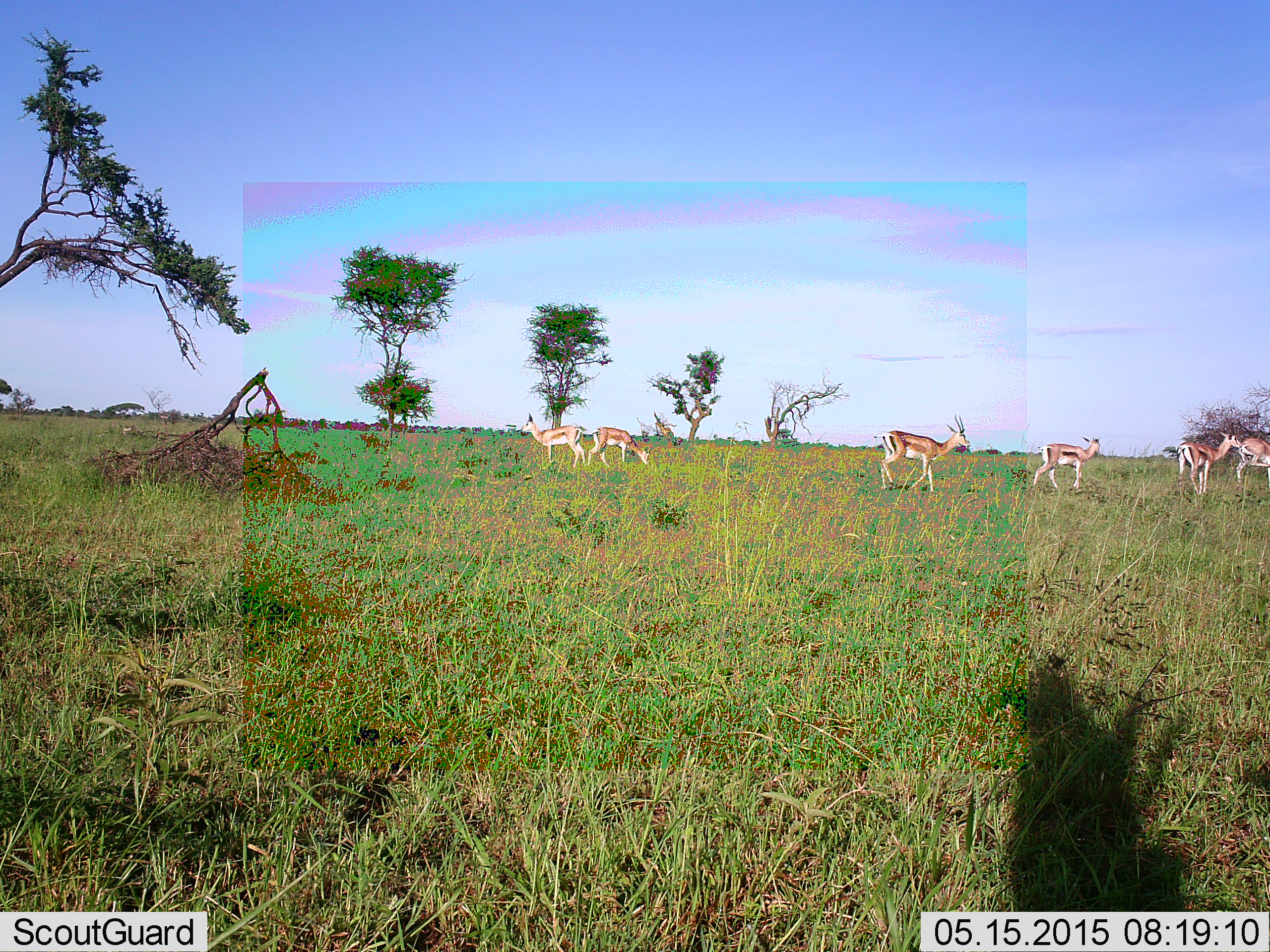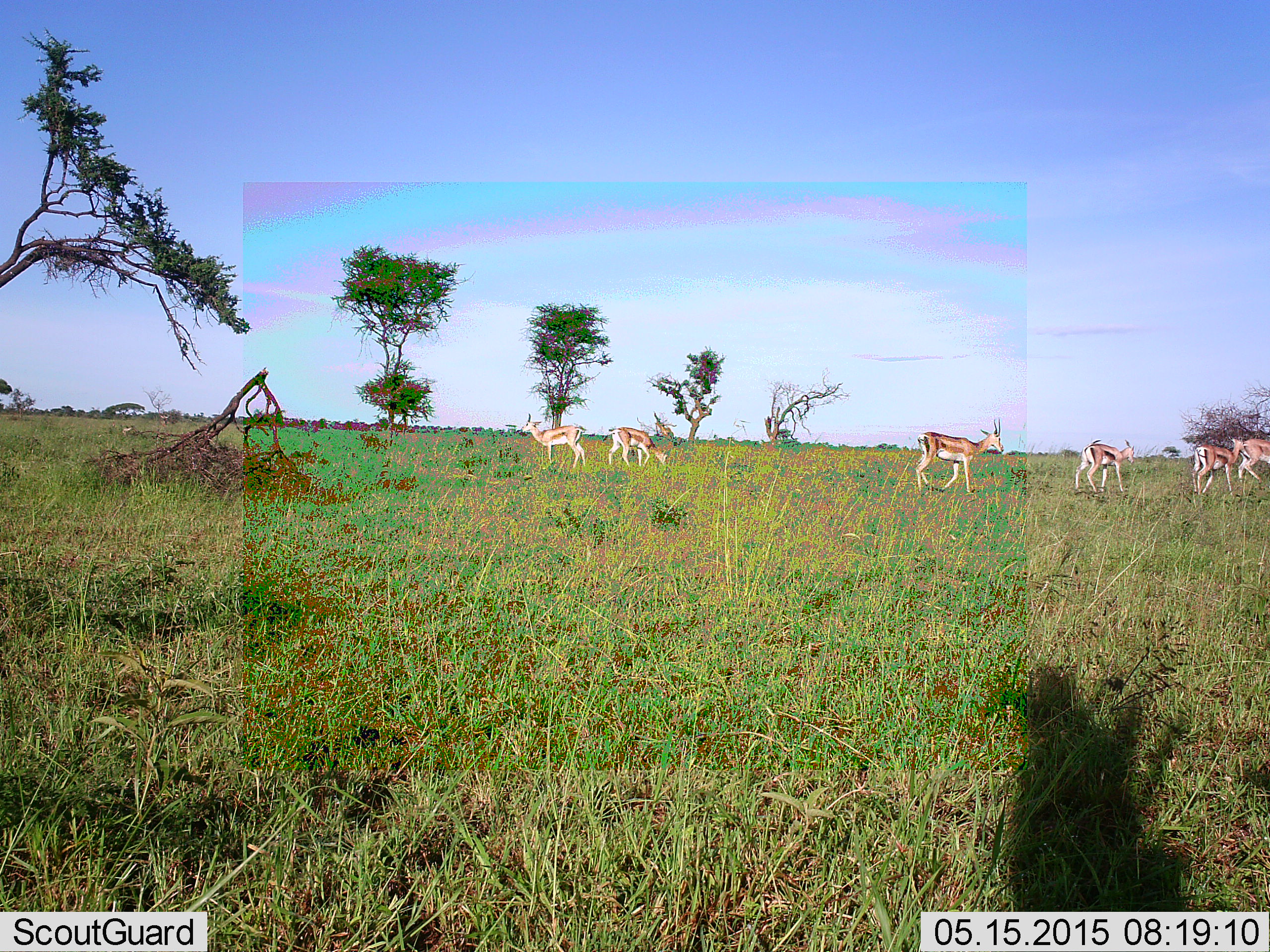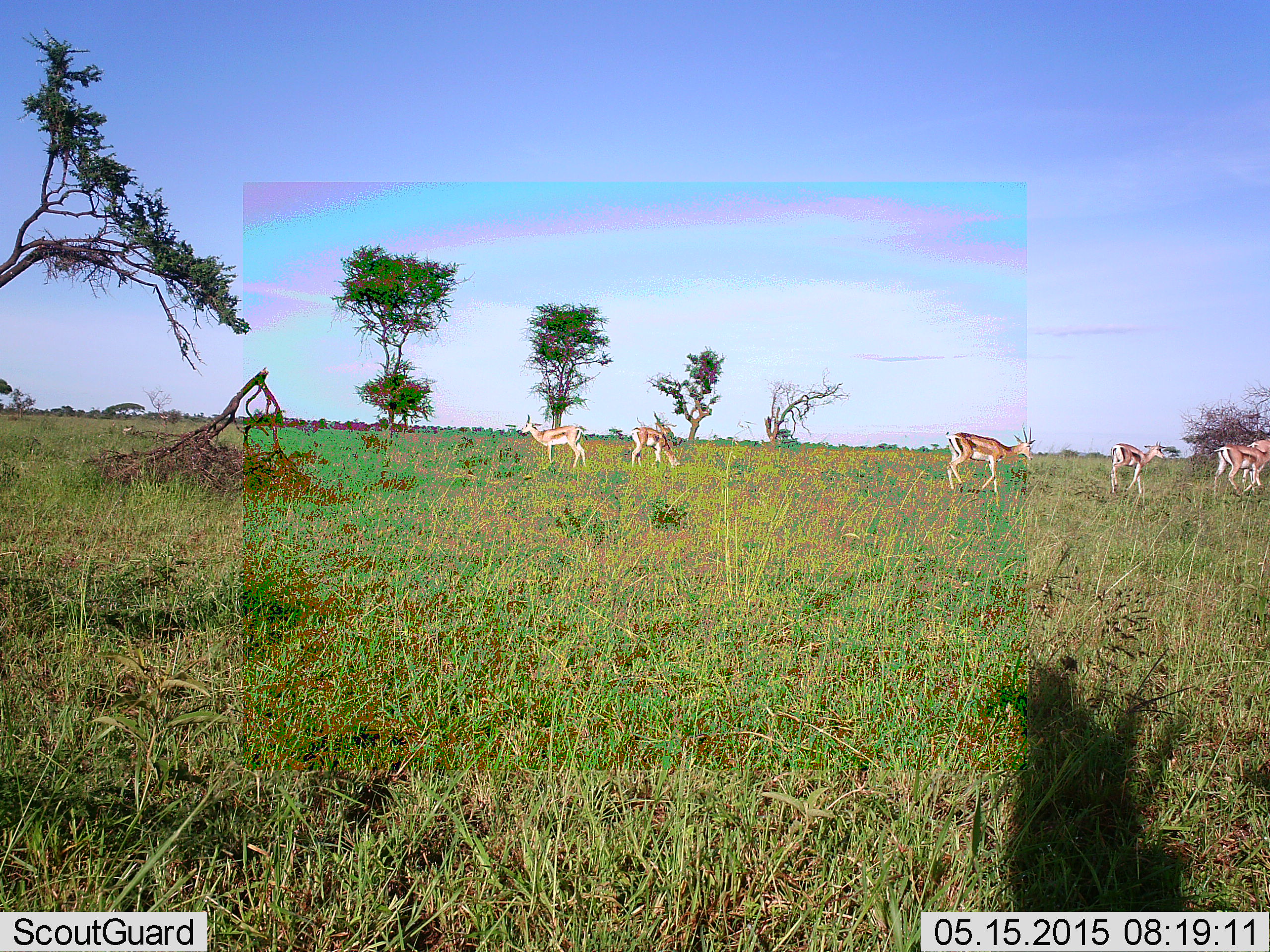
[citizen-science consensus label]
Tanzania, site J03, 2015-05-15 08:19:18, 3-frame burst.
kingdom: Animalia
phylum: Chordata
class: Mammalia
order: Artiodactyla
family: Bovidae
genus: Eudorcas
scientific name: Eudorcas thomsonii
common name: thomson's gazelle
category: gazellethomsons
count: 6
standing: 90%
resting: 0%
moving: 80%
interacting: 0%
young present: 10%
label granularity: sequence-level